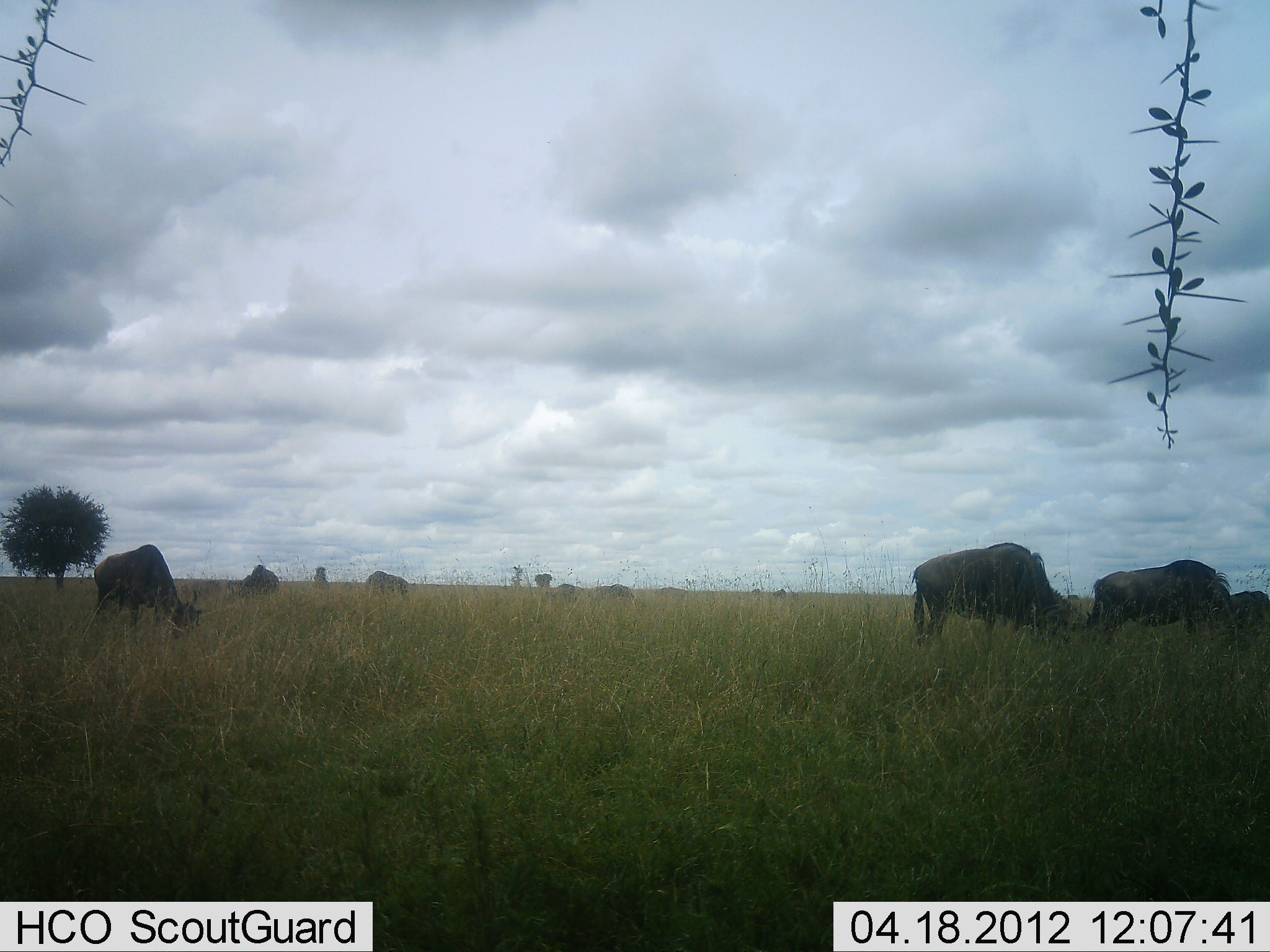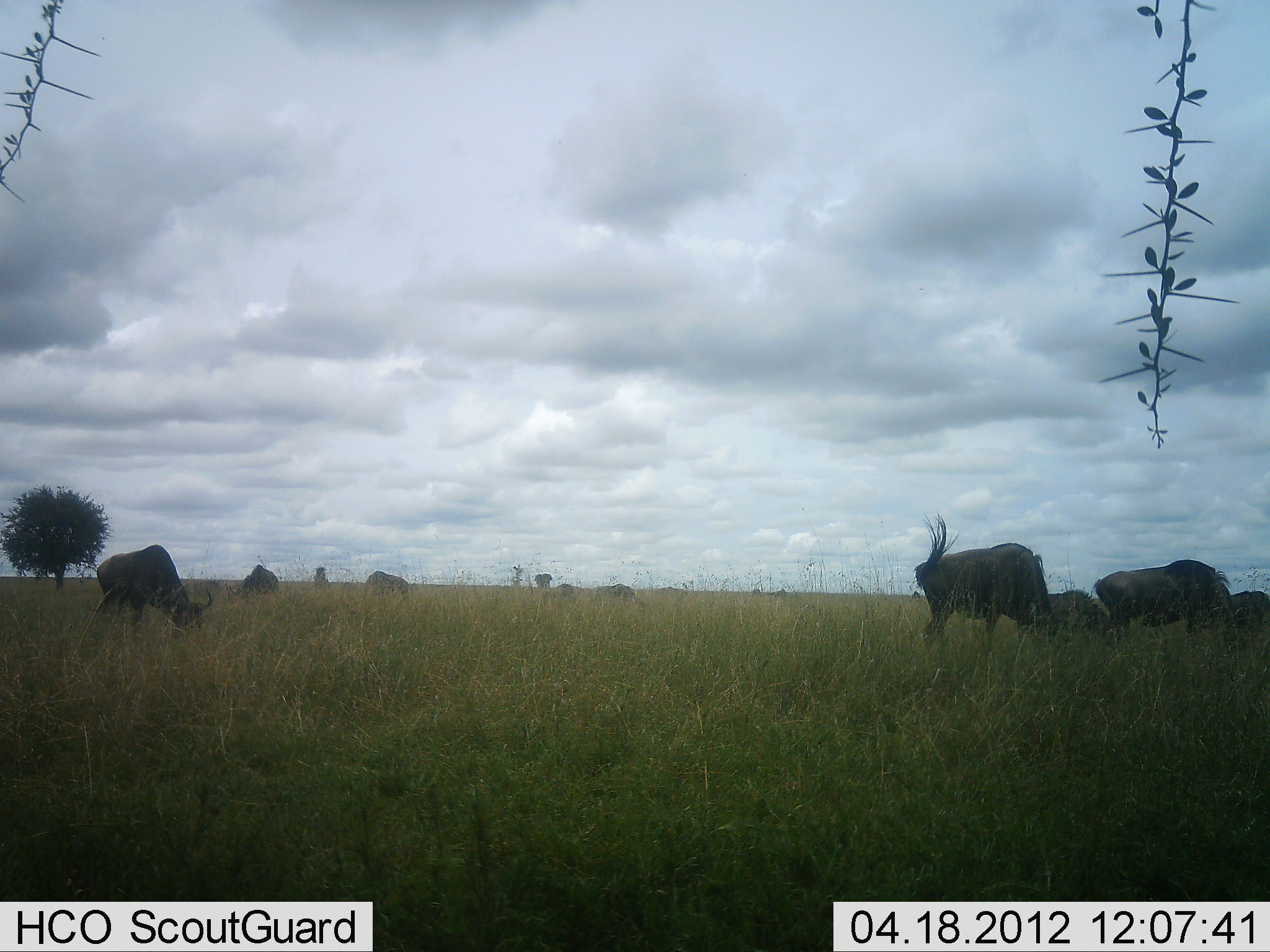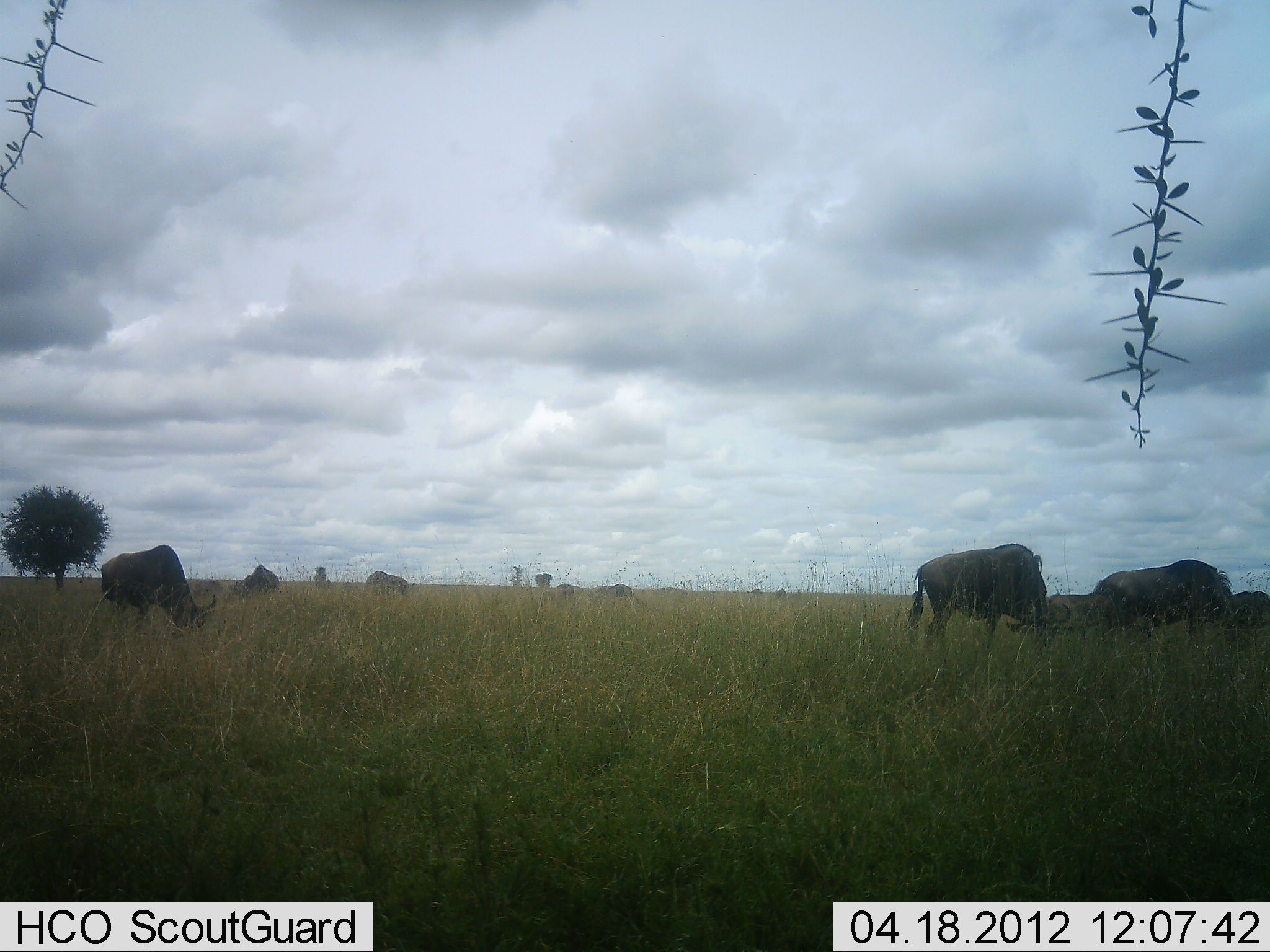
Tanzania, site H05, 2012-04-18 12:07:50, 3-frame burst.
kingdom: Animalia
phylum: Chordata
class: Mammalia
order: Artiodactyla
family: Bovidae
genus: Connochaetes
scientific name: Connochaetes taurinus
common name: blue wildebeest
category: wildebeest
Wildebeest (blue wildebeest) (Connochaetes taurinus), count 8. Behavior (volunteer vote fractions): standing 18%, resting 0%, moving 9%, interacting 0%. Young present (vote fraction): 36%. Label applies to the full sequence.